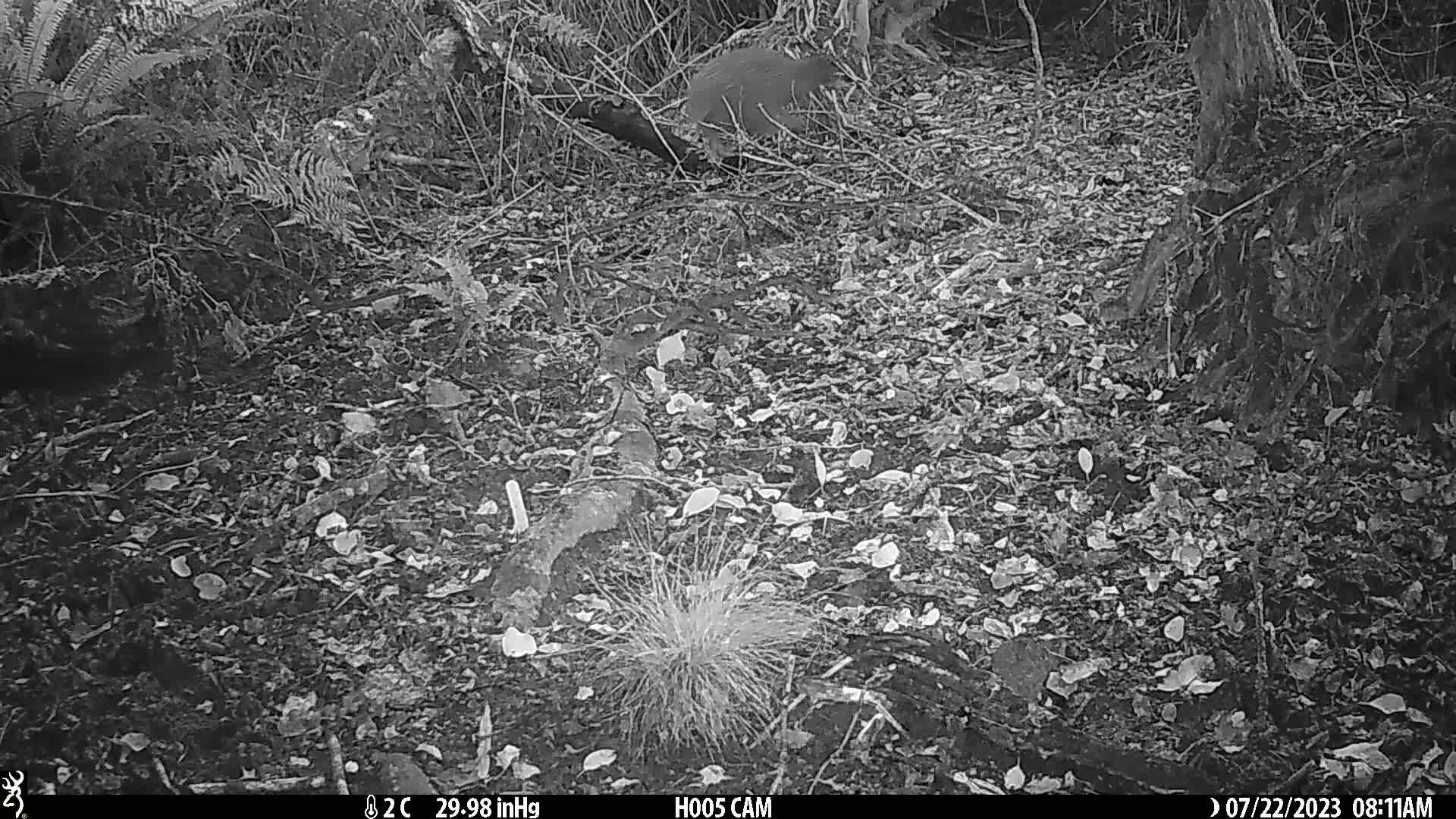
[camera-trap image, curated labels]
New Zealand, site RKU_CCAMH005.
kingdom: Animalia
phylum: Chordata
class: Aves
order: Apterygiformes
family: Apterygidae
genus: Apteryx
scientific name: Apteryx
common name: kiwi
Kiwi (Apteryx).